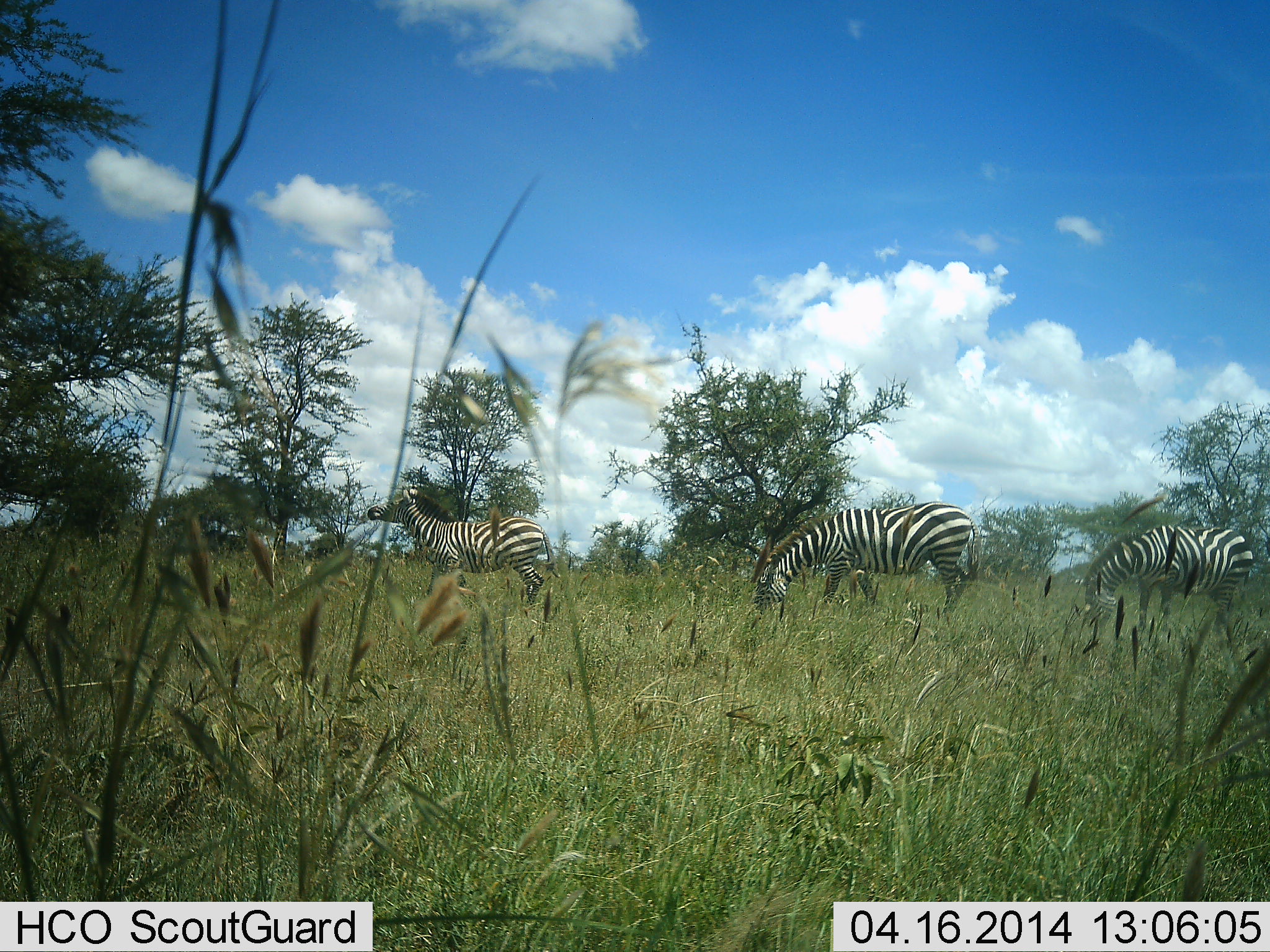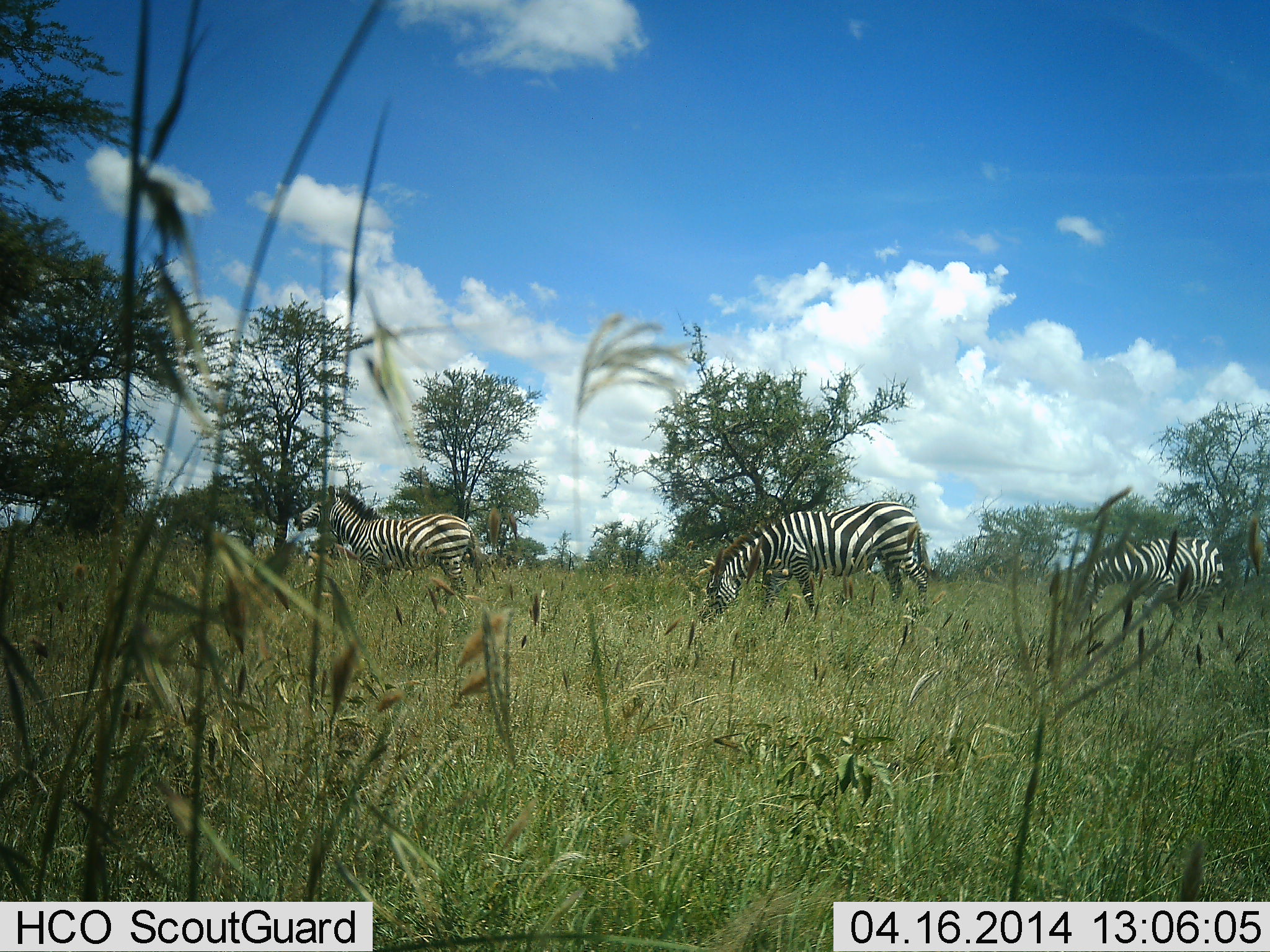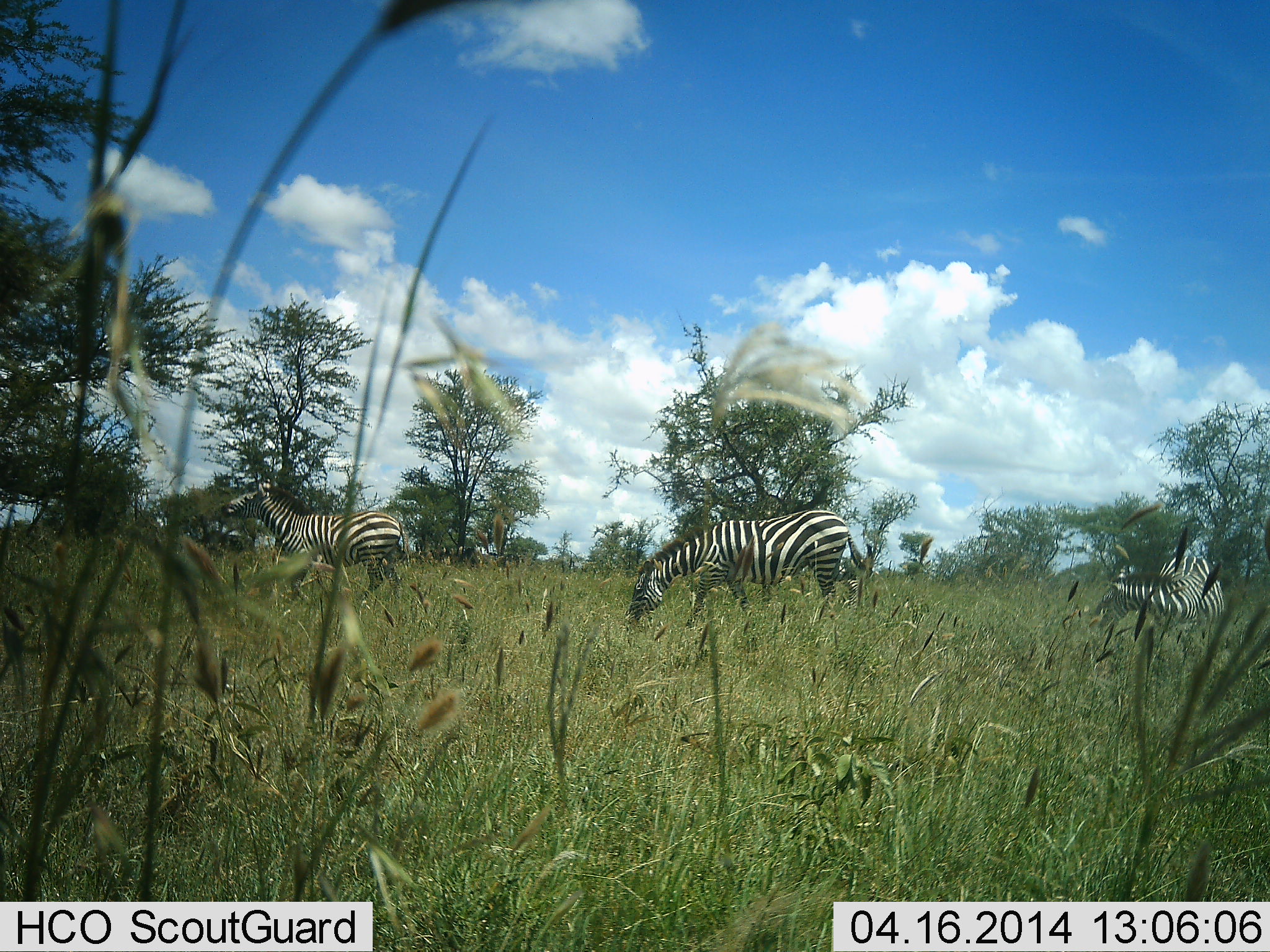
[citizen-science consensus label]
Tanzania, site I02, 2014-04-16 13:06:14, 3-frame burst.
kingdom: Animalia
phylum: Chordata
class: Mammalia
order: Perissodactyla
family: Equidae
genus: Equus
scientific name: Equus quagga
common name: plains zebra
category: zebra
Zebra (plains zebra) (Equus quagga), count 3. Behavior (volunteer vote fractions): standing 0%, resting 0%, moving 80%, interacting 0%. Young present (vote fraction): 0%. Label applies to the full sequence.